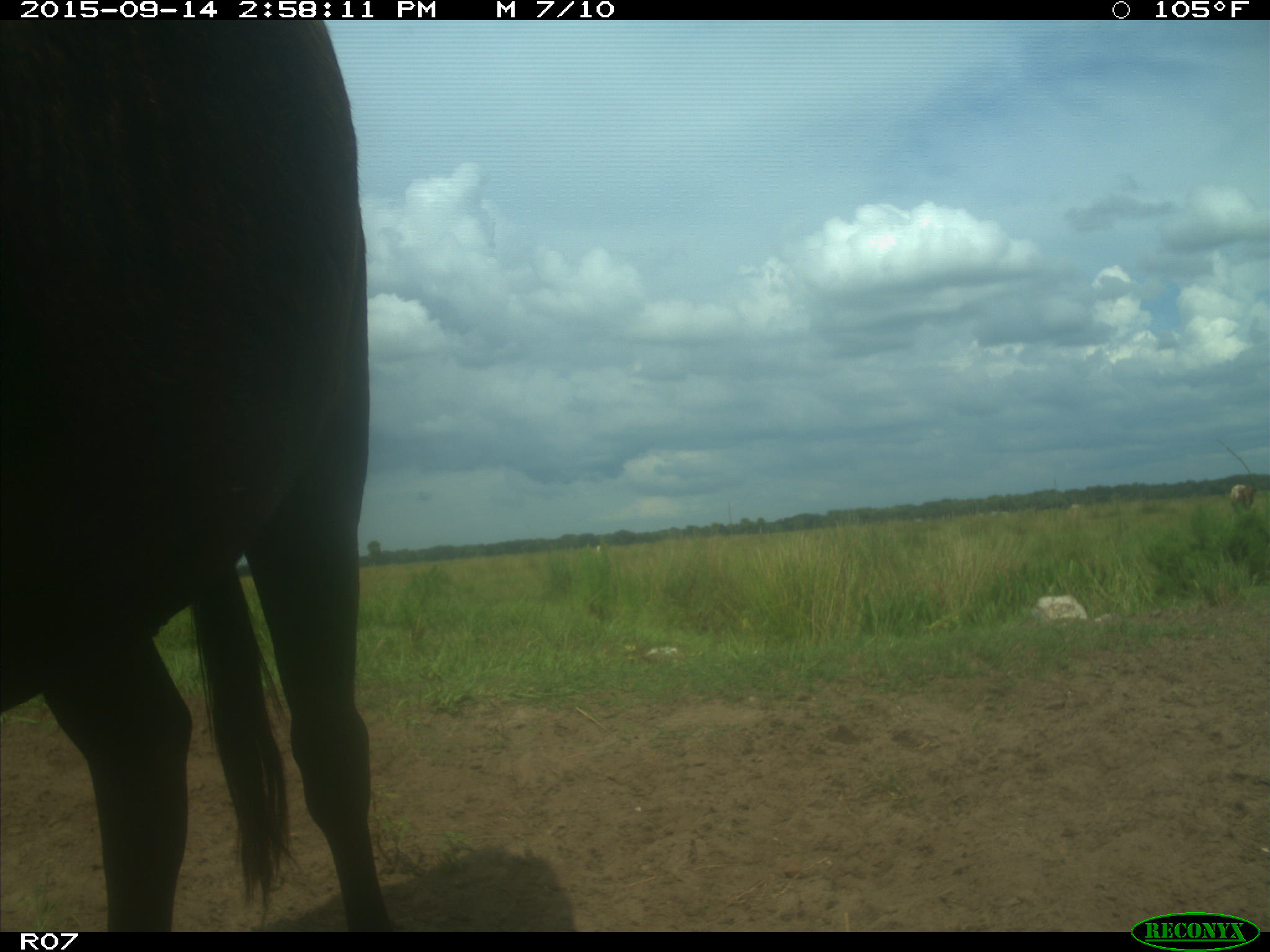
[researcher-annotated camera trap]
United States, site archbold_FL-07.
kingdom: Animalia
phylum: Chordata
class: Mammalia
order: Artiodactyla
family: Bovidae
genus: Bos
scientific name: Bos taurus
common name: domestic cow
Bos taurus (domestic cow).